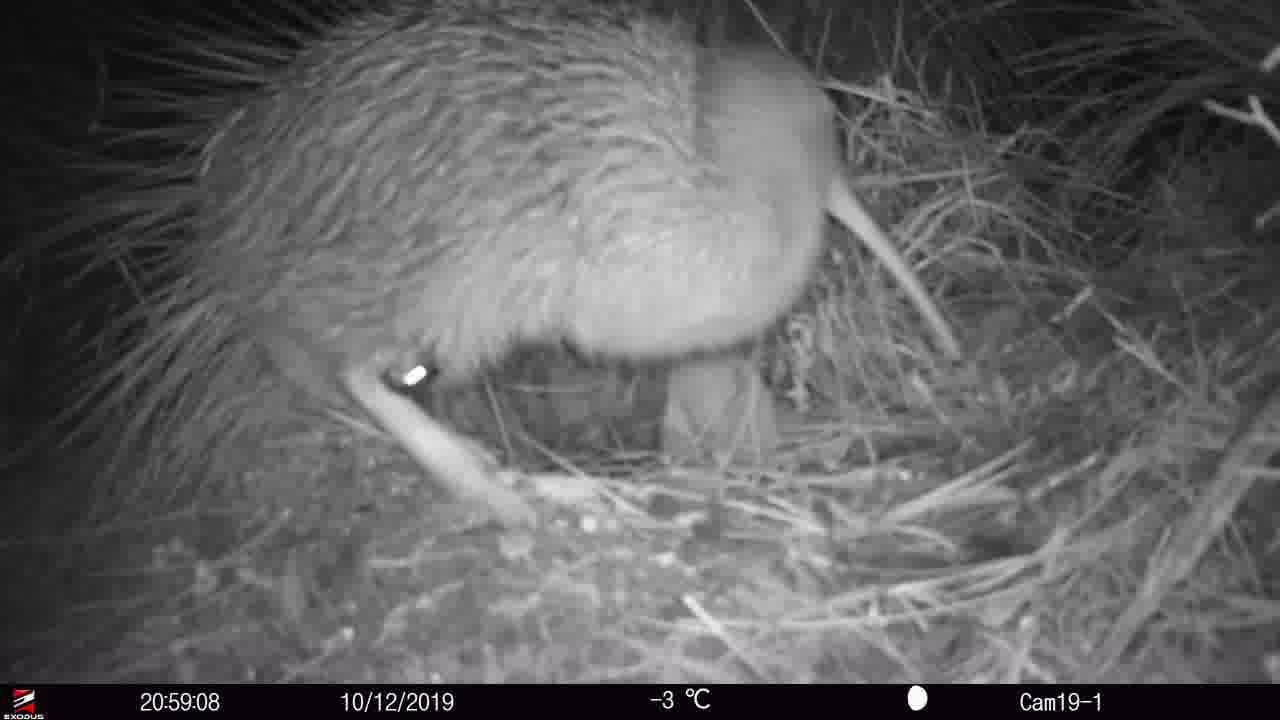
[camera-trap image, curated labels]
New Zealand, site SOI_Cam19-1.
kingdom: Animalia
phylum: Chordata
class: Aves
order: Apterygiformes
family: Apterygidae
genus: Apteryx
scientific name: Apteryx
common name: kiwi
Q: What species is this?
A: Kiwi (Apteryx).